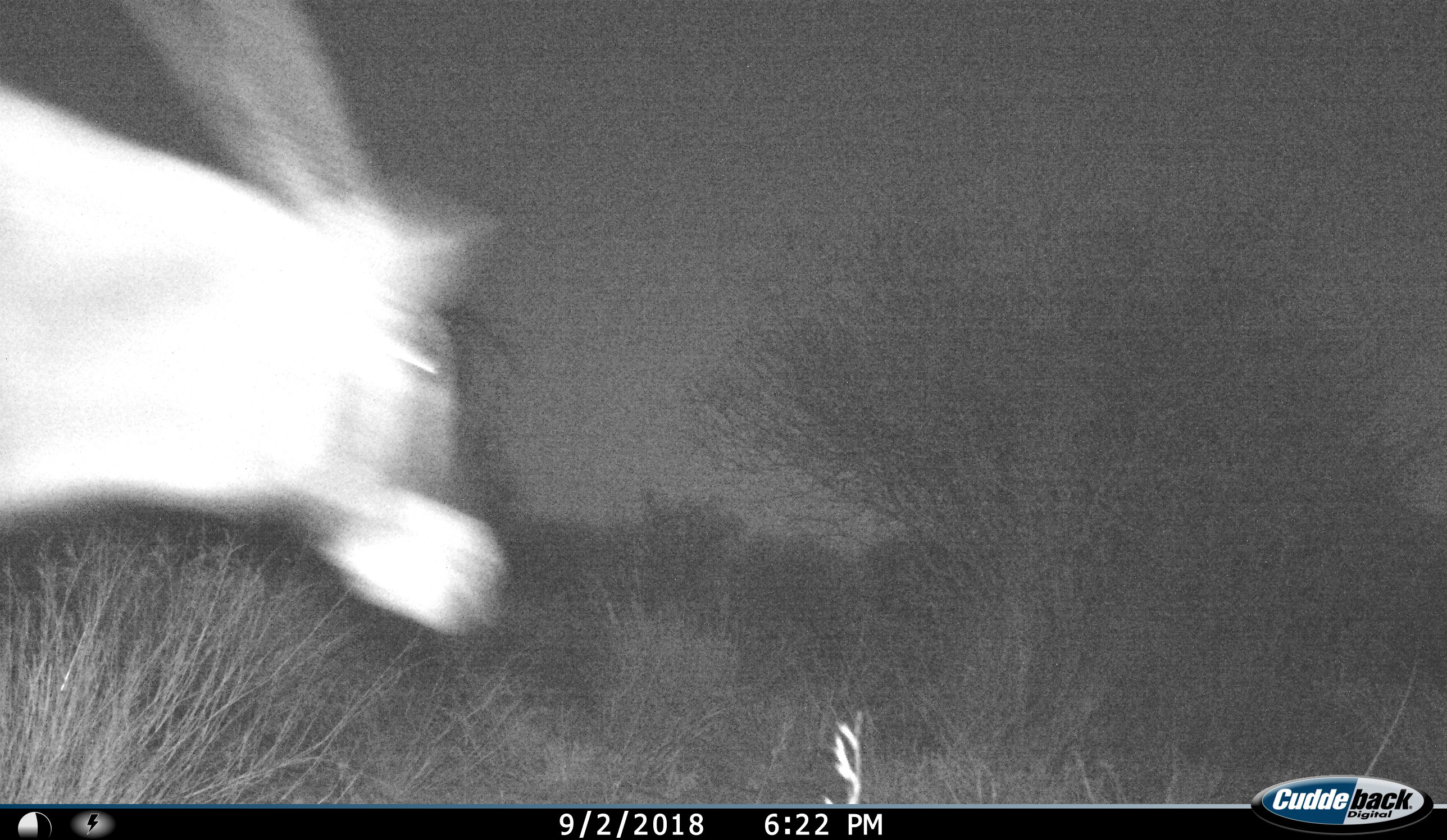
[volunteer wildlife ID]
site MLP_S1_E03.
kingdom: Animalia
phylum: Chordata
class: Mammalia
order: Artiodactyla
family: Bovidae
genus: Oryx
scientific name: Oryx gazella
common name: gemsbok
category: oryx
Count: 1.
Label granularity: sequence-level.